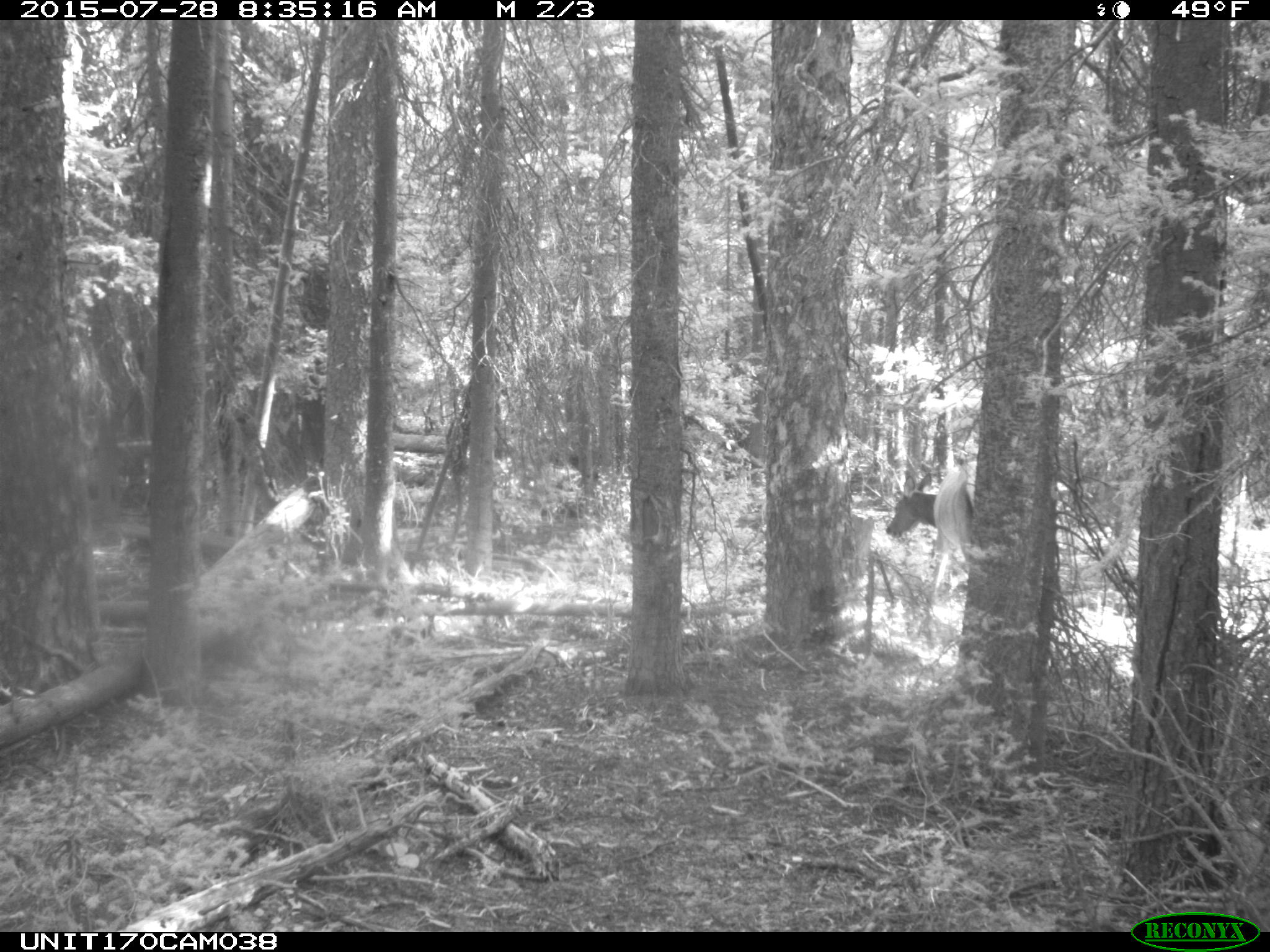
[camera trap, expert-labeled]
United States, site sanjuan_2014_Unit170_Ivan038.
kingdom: Animalia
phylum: Chordata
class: Mammalia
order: Artiodactyla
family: Cervidae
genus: Cervus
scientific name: Cervus elaphus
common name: red deer